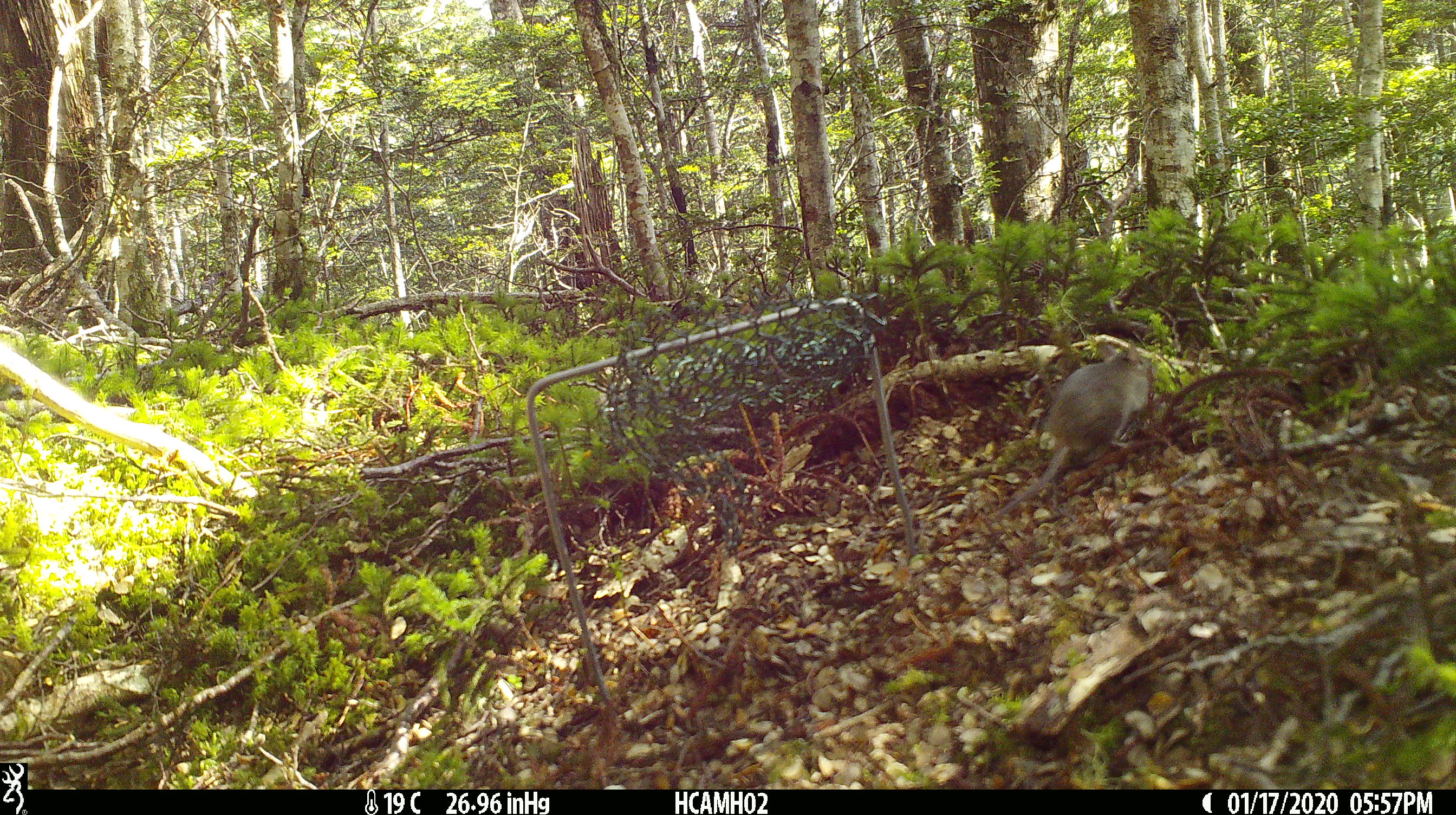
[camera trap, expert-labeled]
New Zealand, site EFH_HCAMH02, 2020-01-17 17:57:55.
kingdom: Animalia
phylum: Chordata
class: Mammalia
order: Rodentia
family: Muridae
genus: Mus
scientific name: Mus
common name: mouse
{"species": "mouse (Mus)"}